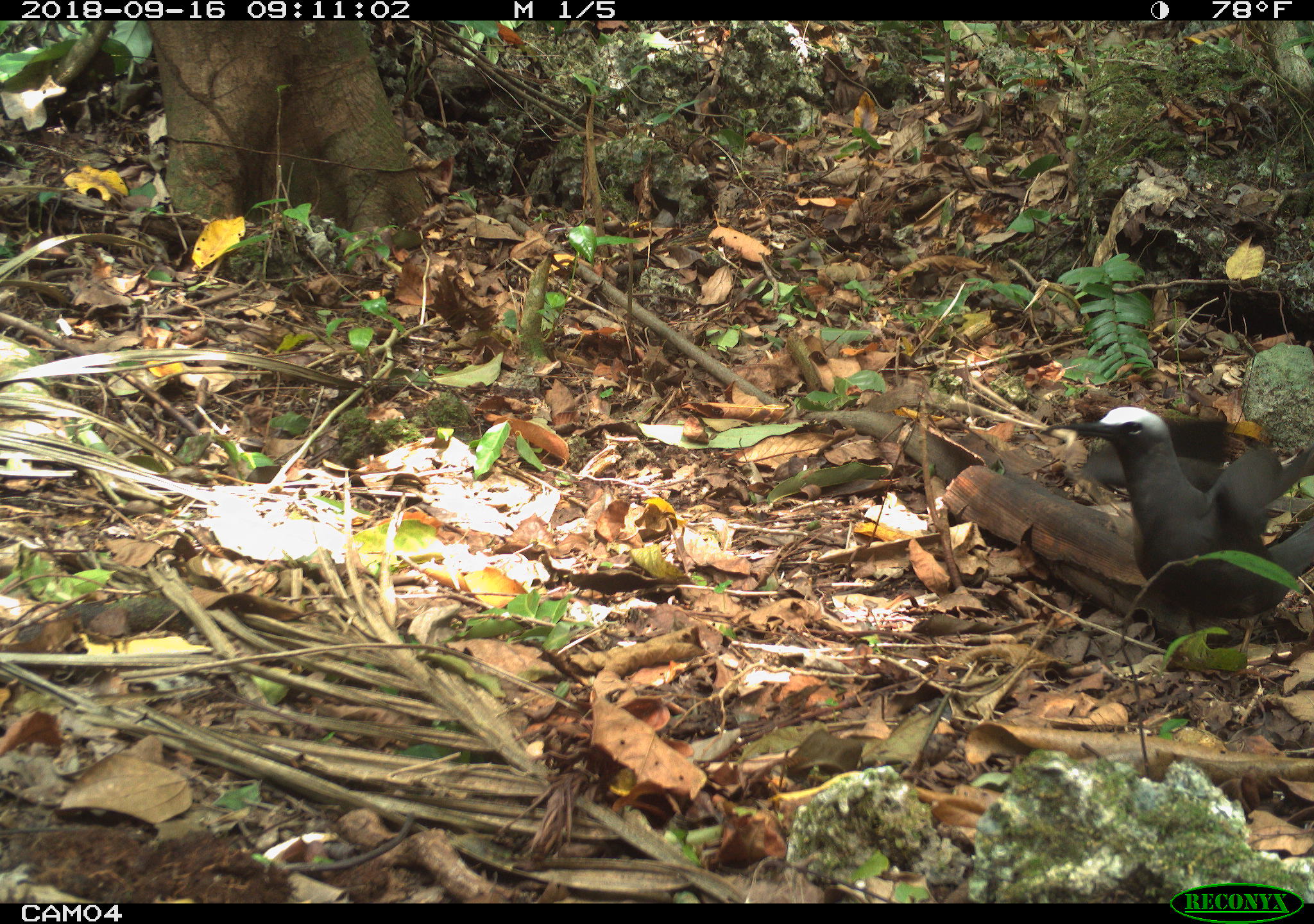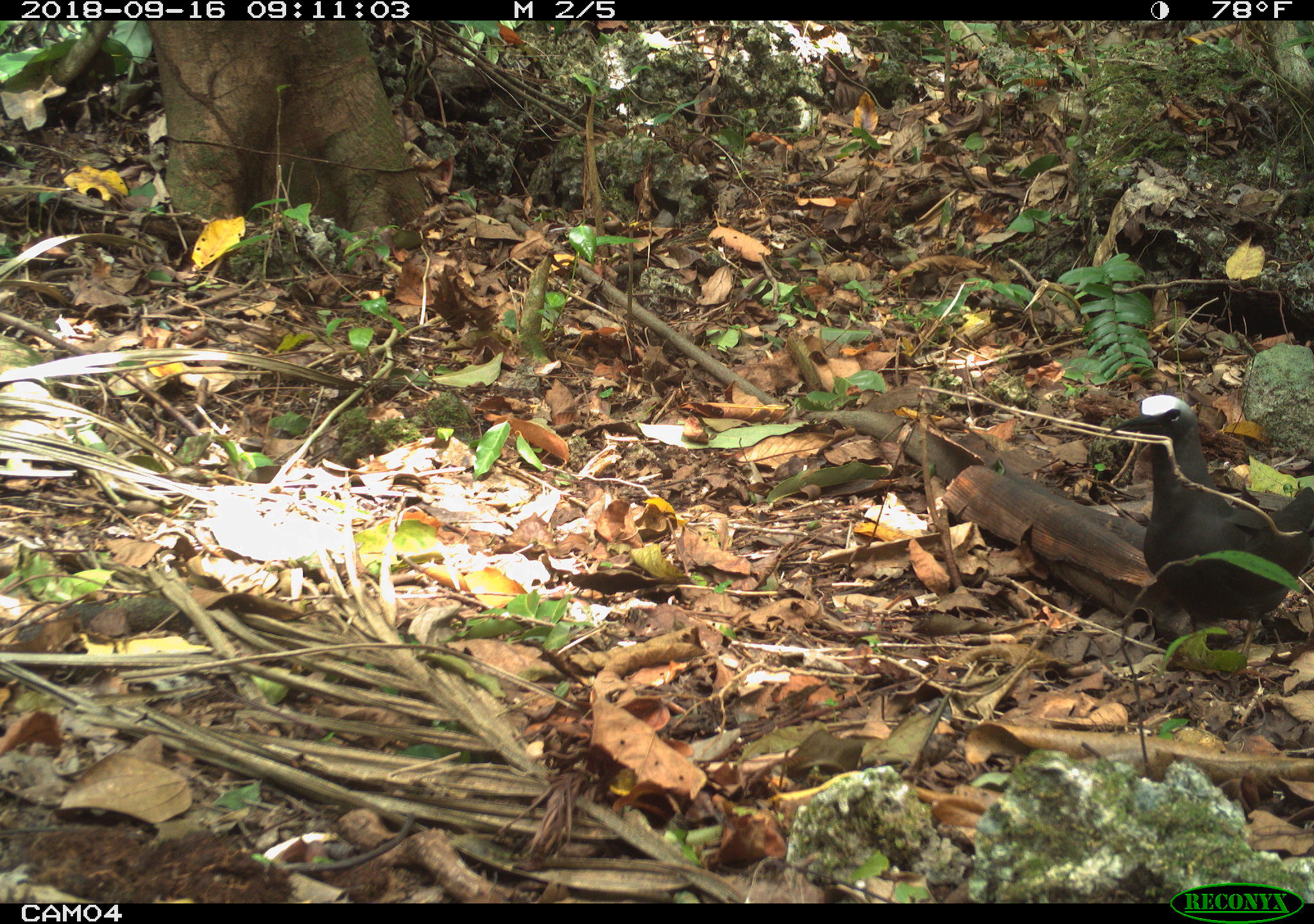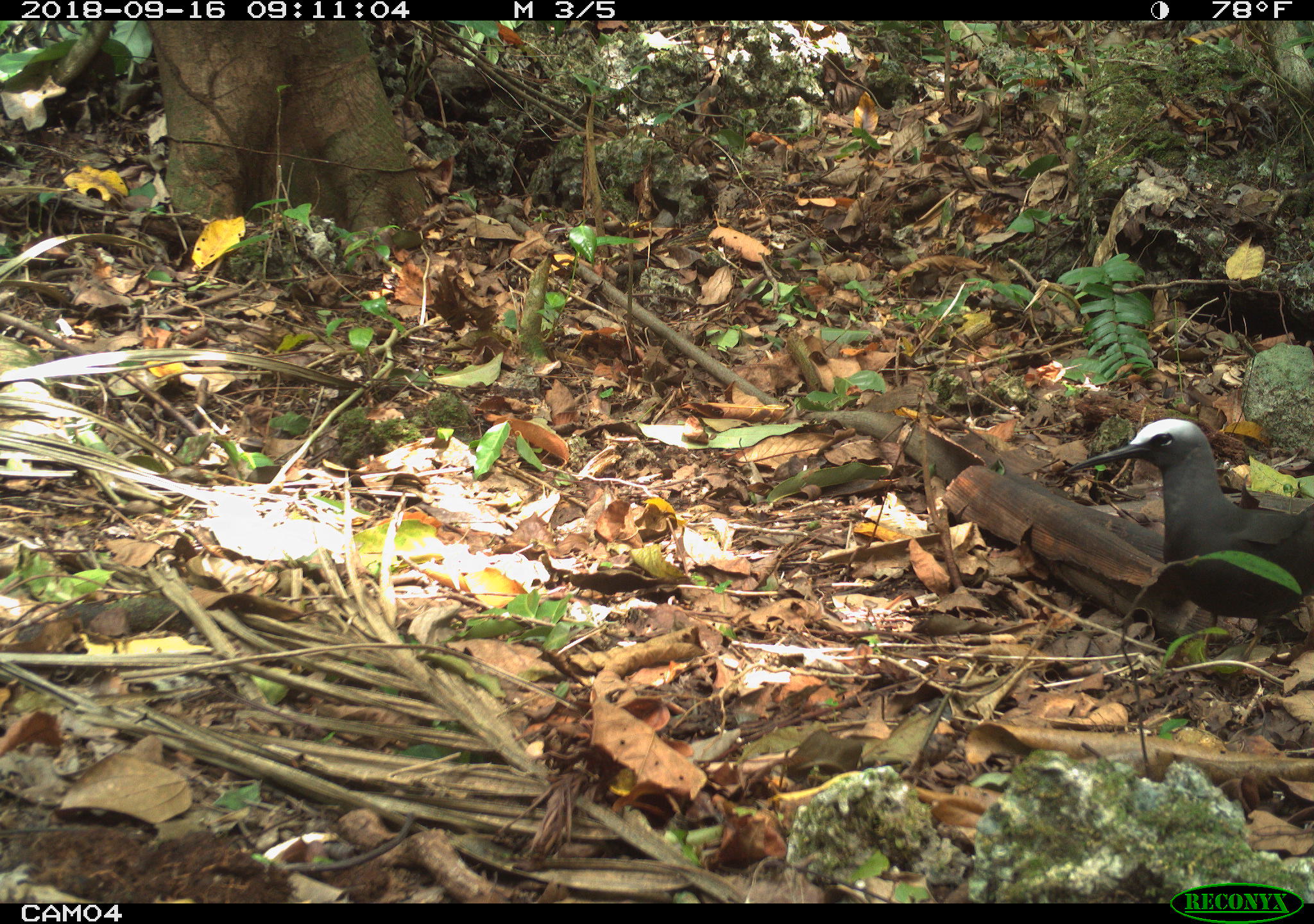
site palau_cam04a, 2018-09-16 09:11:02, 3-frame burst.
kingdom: Animalia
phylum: Chordata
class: Aves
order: Charadriiformes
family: Laridae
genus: Anous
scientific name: Anous stolidus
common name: brown noddy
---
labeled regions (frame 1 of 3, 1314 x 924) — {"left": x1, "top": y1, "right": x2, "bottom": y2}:
brown noddy: {"left": 1050, "top": 406, "right": 1310, "bottom": 654}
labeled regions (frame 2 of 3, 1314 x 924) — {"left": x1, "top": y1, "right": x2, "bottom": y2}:
brown noddy: {"left": 1120, "top": 390, "right": 1314, "bottom": 669}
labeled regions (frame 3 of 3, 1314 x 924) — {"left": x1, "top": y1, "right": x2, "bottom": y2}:
brown noddy: {"left": 1035, "top": 417, "right": 1309, "bottom": 662}